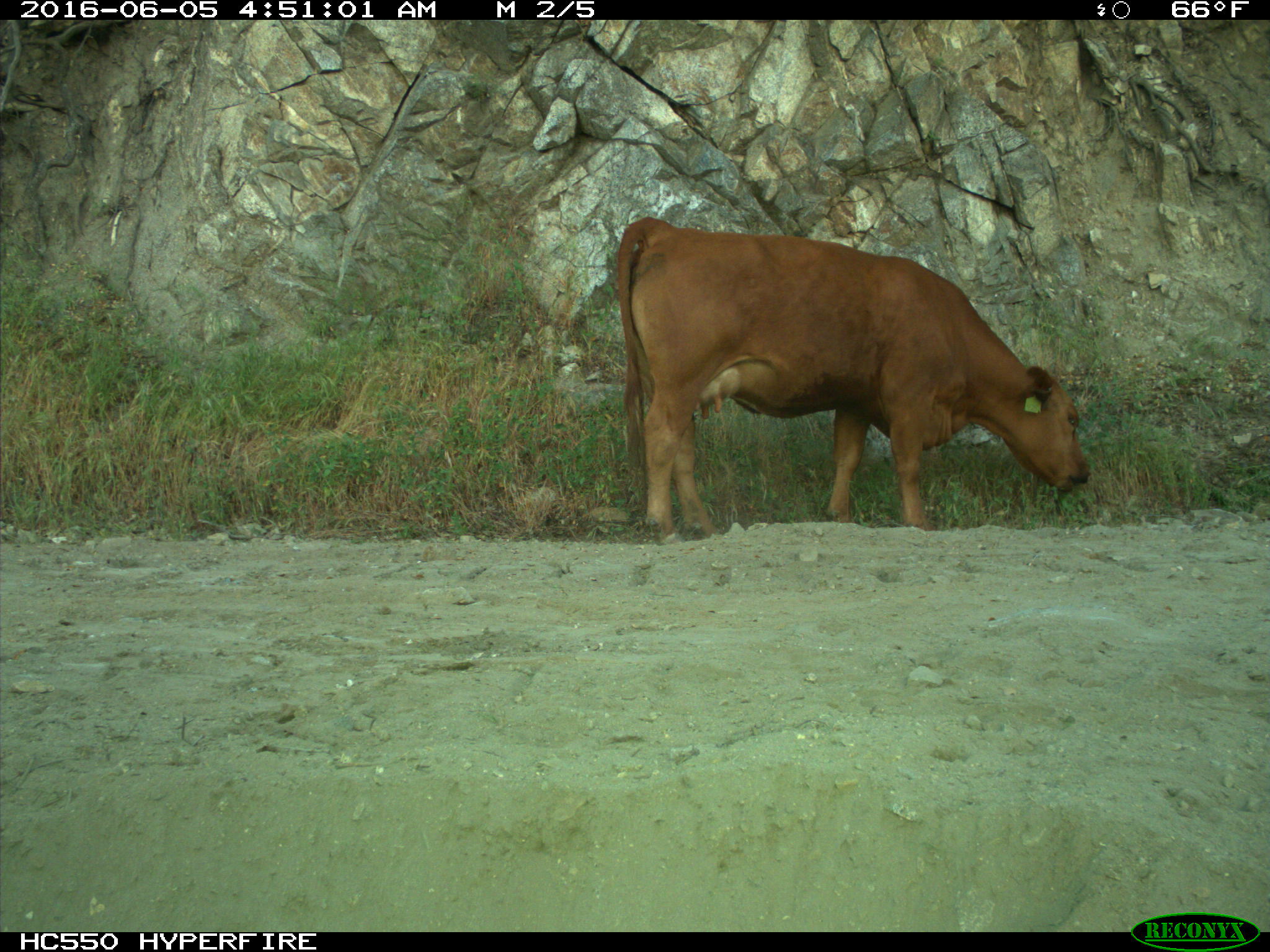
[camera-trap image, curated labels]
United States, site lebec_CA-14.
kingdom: Animalia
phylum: Chordata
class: Mammalia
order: Artiodactyla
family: Bovidae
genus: Bos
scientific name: Bos taurus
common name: domestic cow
Bos taurus (domestic cow).